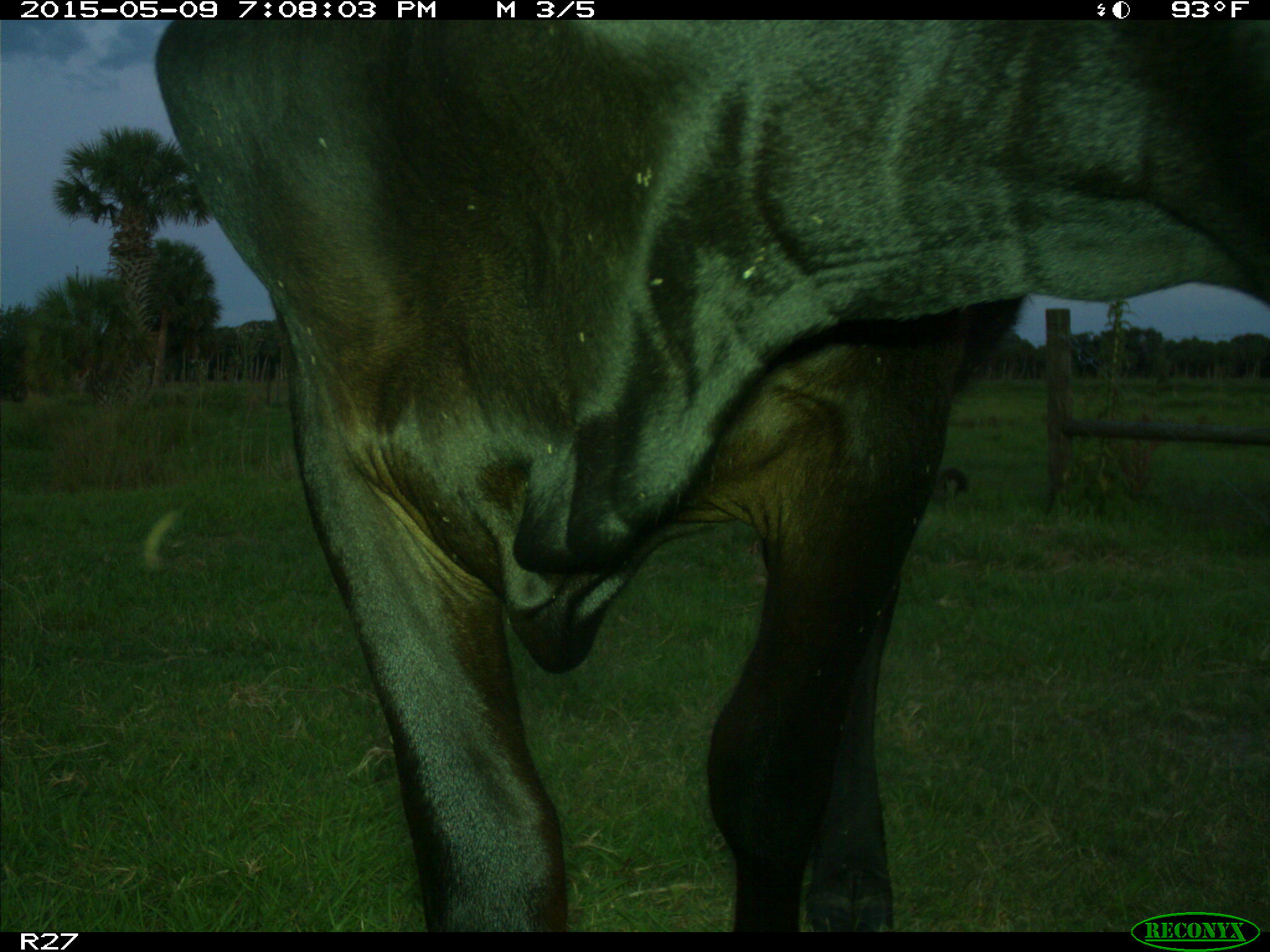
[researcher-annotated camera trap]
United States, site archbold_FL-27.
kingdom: Animalia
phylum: Chordata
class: Mammalia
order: Artiodactyla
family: Bovidae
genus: Bos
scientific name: Bos taurus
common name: domestic cow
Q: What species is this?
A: Bos taurus (domestic cow).